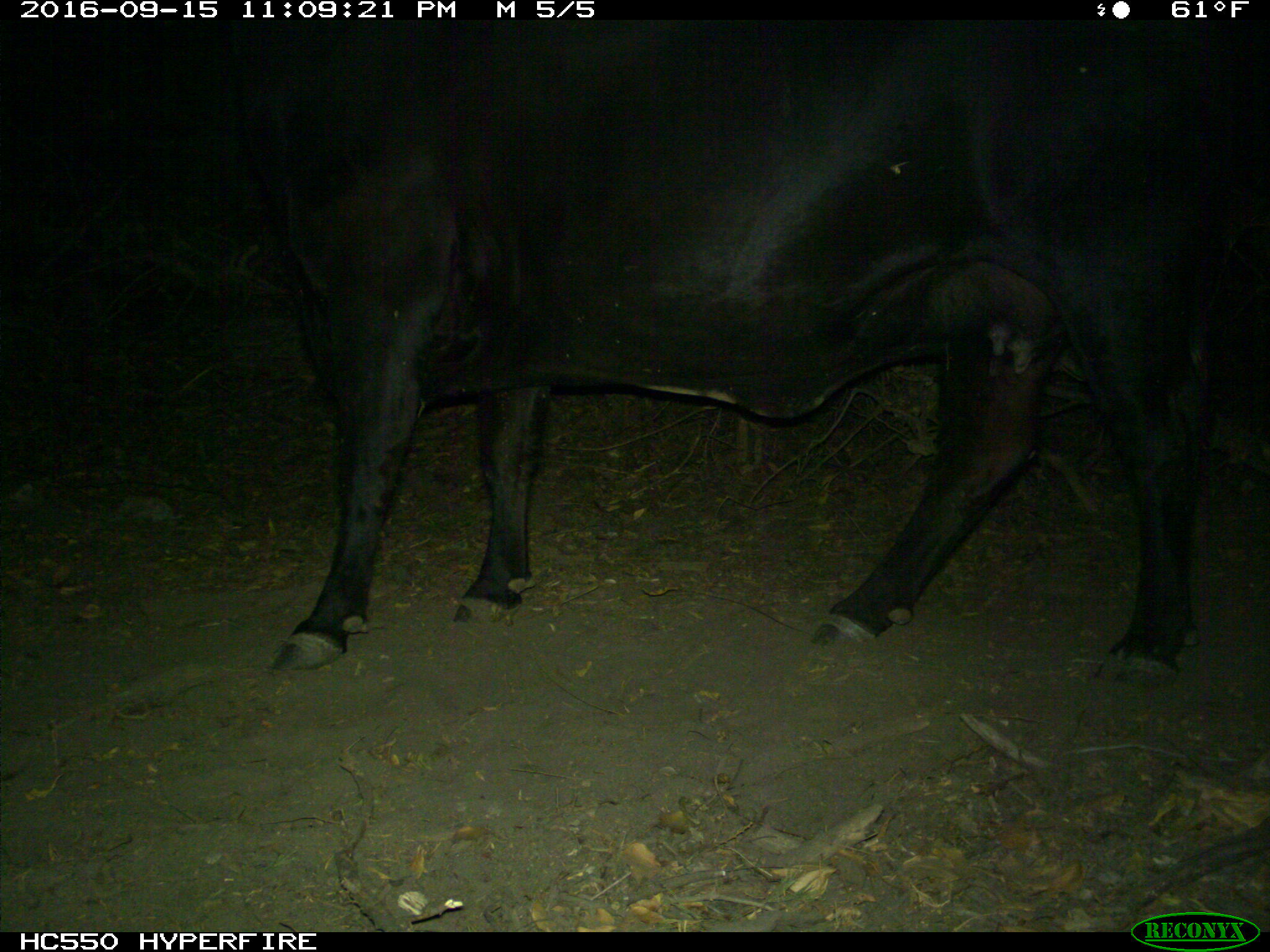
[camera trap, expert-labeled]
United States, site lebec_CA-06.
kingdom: Animalia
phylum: Chordata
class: Mammalia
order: Artiodactyla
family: Bovidae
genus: Bos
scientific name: Bos taurus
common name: domestic cow